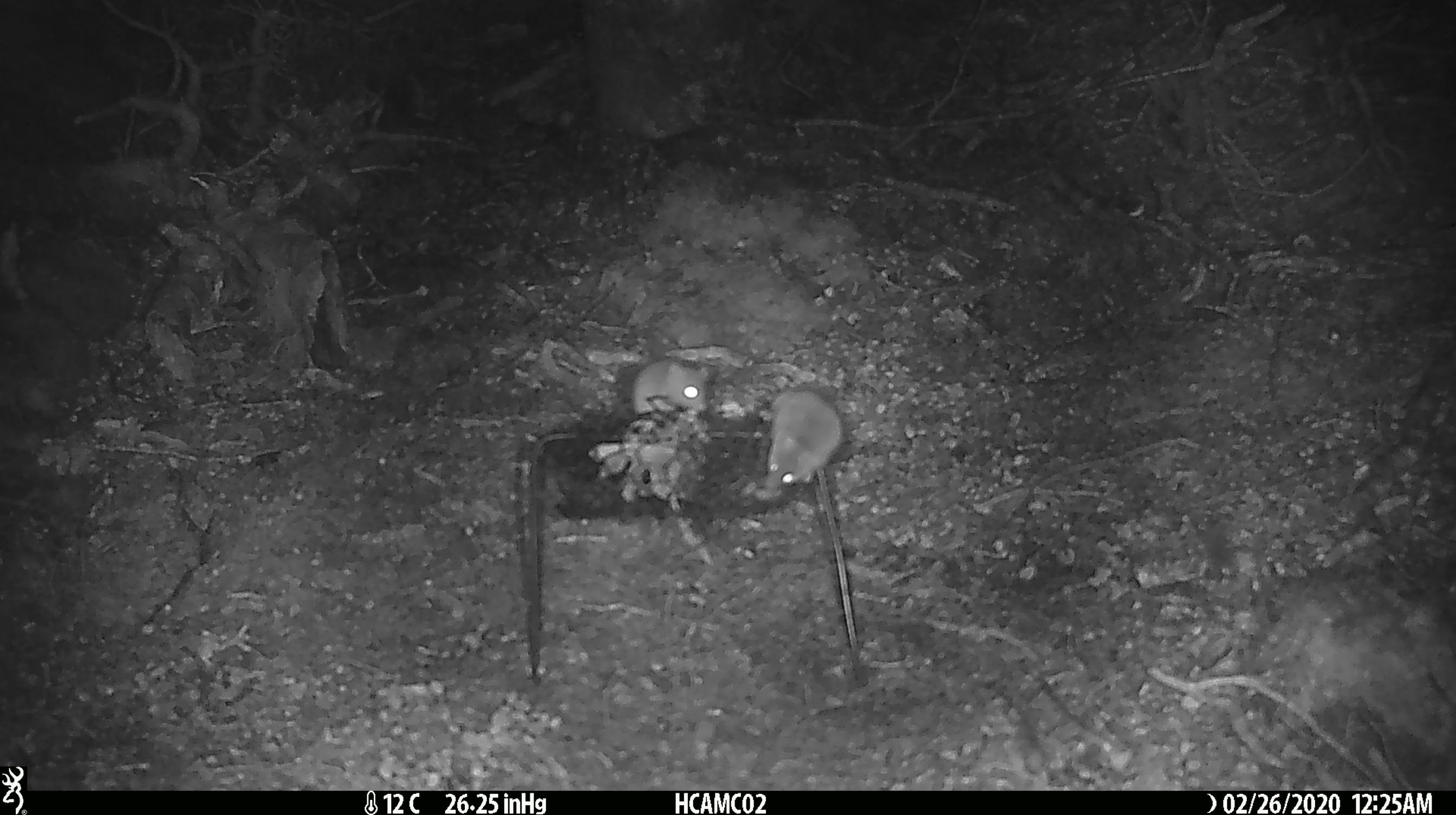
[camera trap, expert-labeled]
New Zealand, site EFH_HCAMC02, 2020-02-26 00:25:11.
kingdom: Animalia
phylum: Chordata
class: Mammalia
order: Rodentia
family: Muridae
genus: Mus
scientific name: Mus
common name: mouse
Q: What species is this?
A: Mouse (Mus).